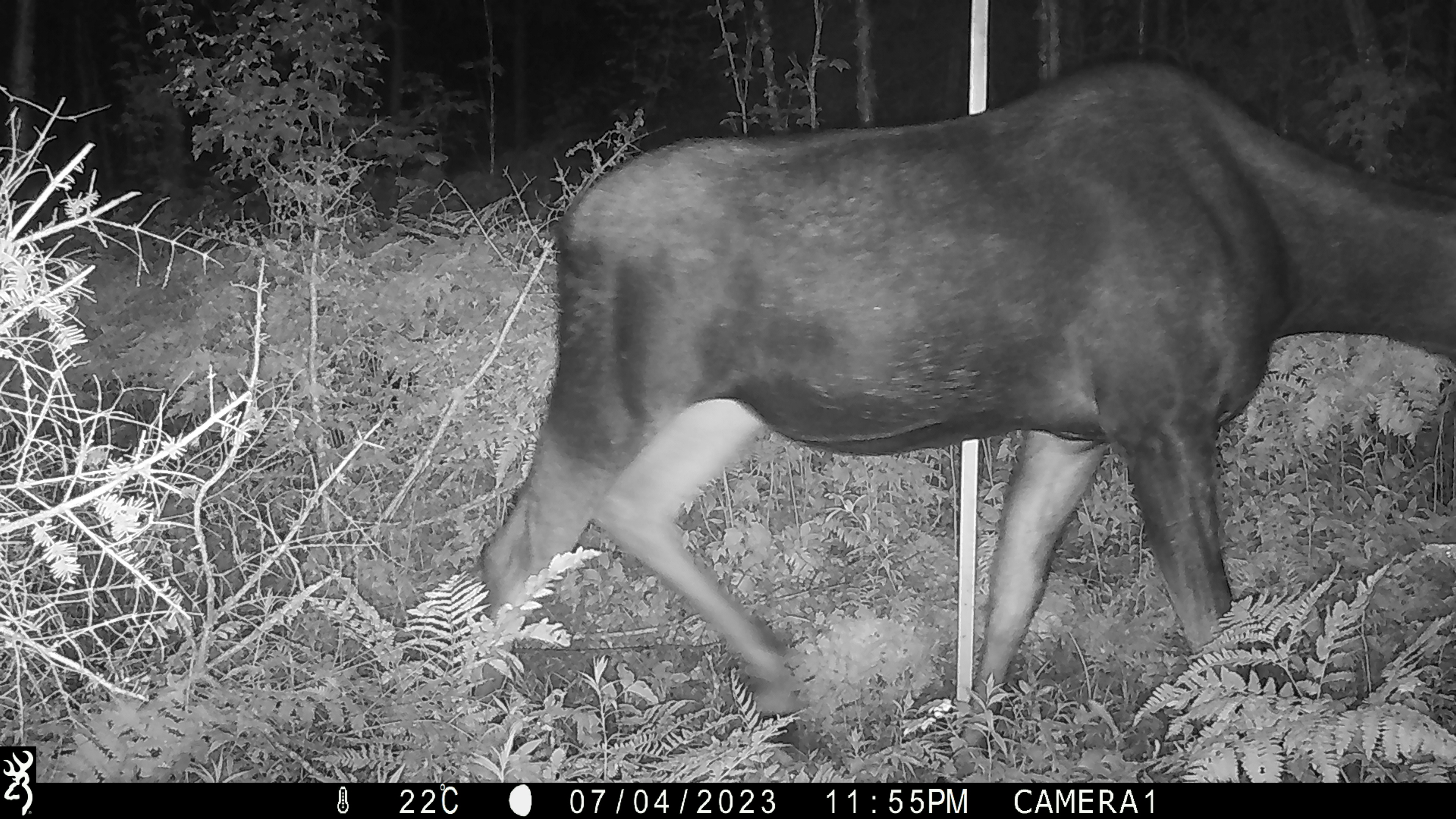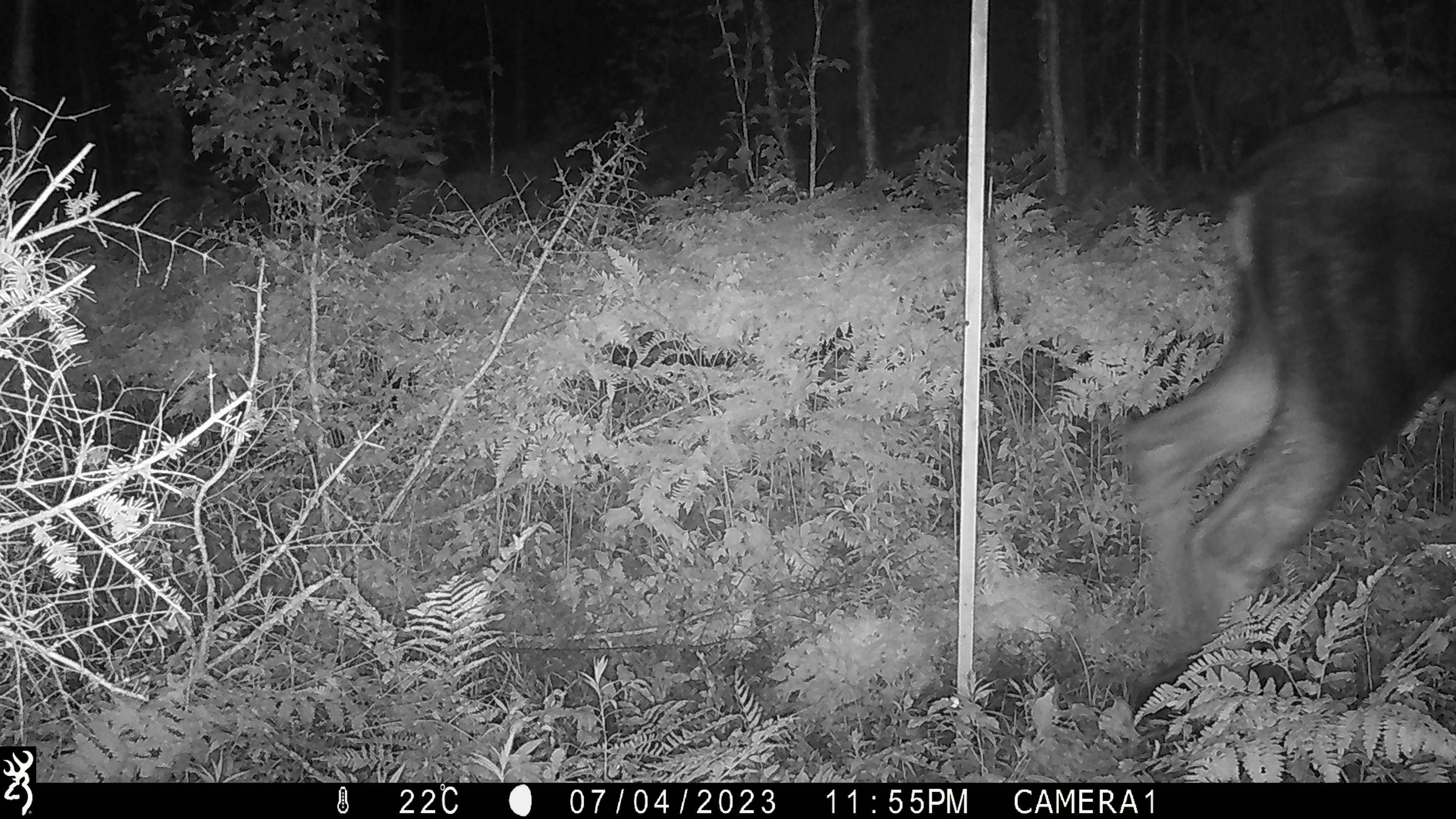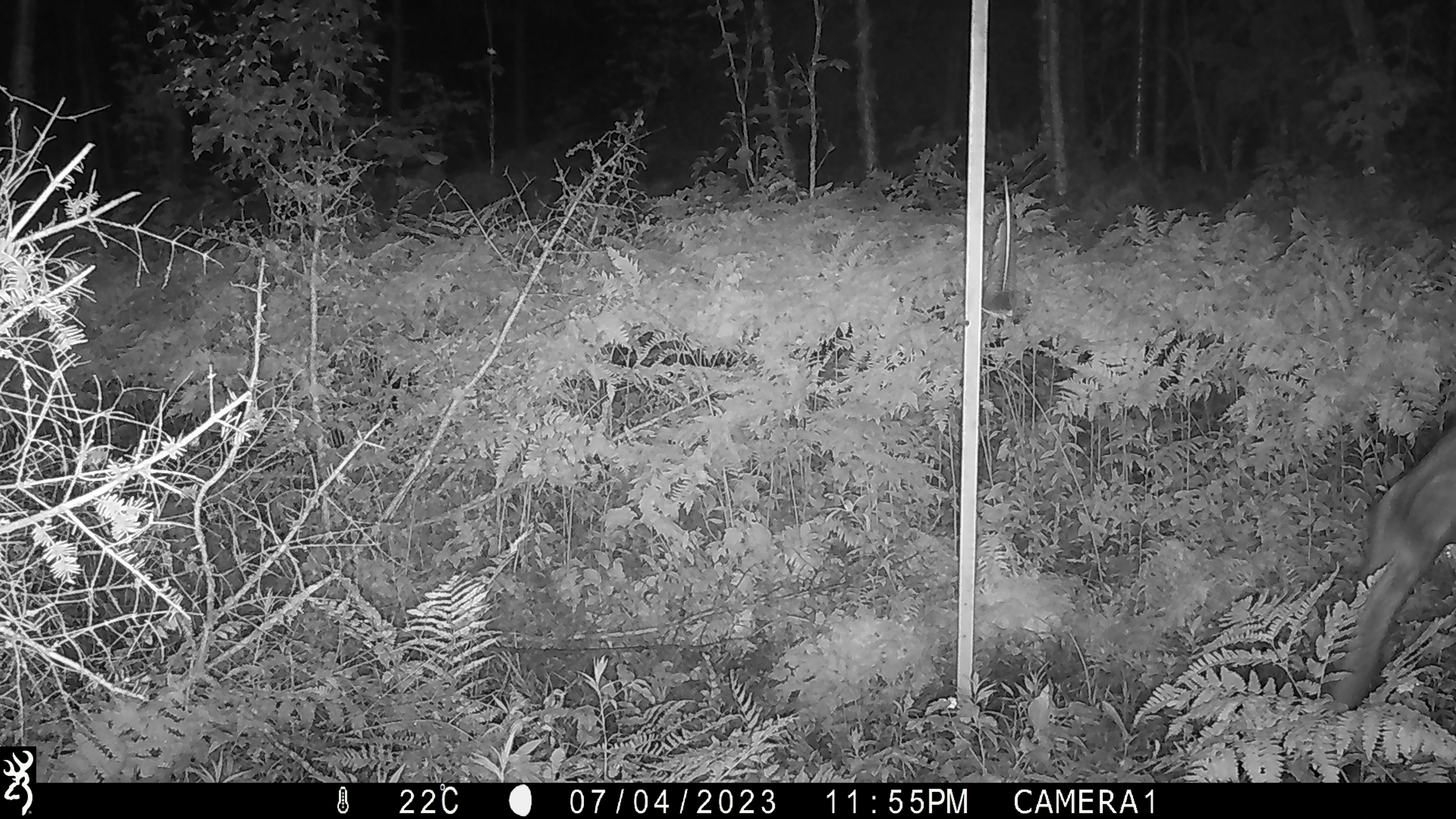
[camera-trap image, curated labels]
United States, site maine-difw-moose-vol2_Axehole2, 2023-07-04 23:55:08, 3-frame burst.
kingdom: Animalia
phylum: Chordata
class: Mammalia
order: Artiodactyla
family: Cervidae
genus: Alces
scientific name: Alces alces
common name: moose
Moose (Alces alces).